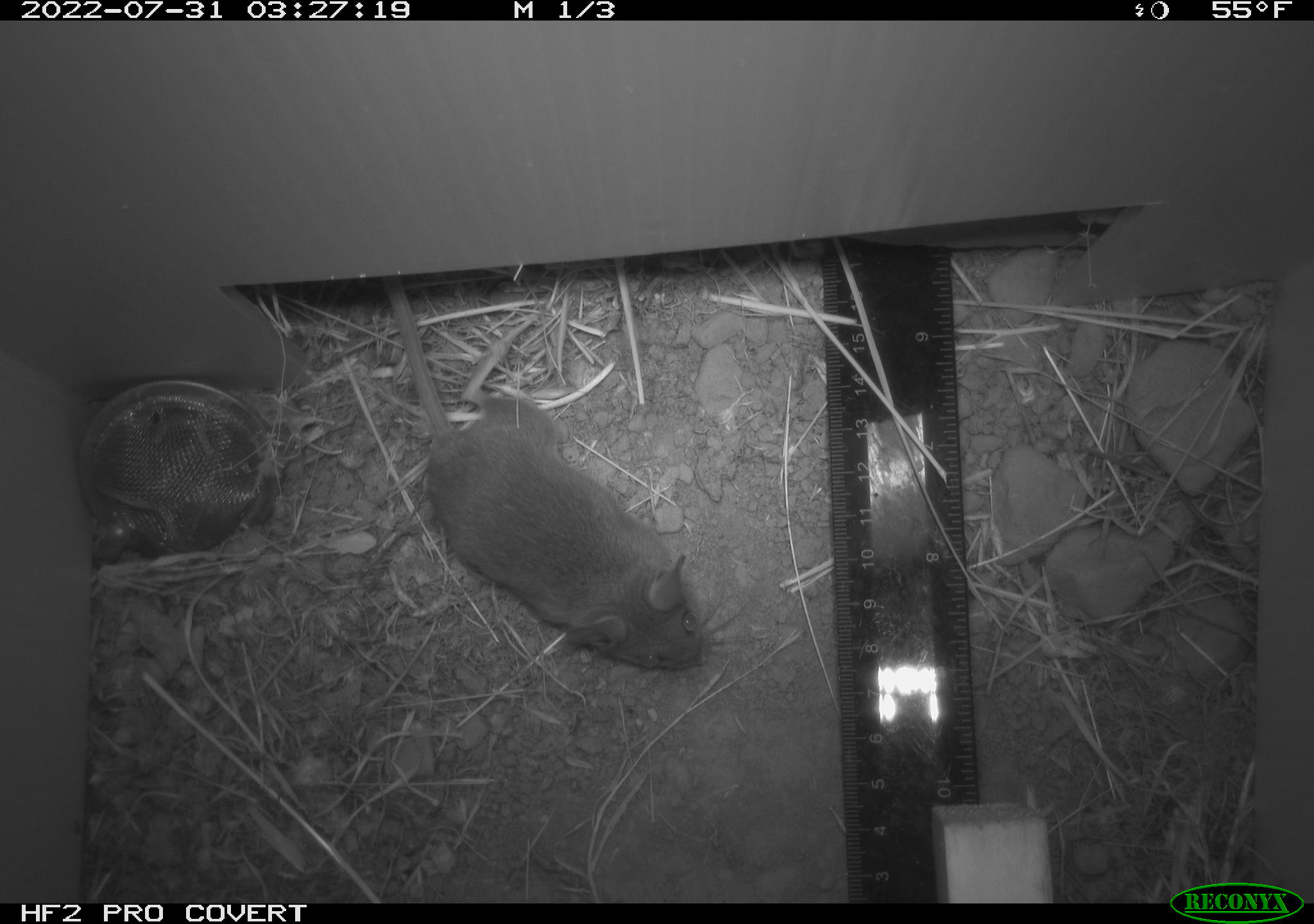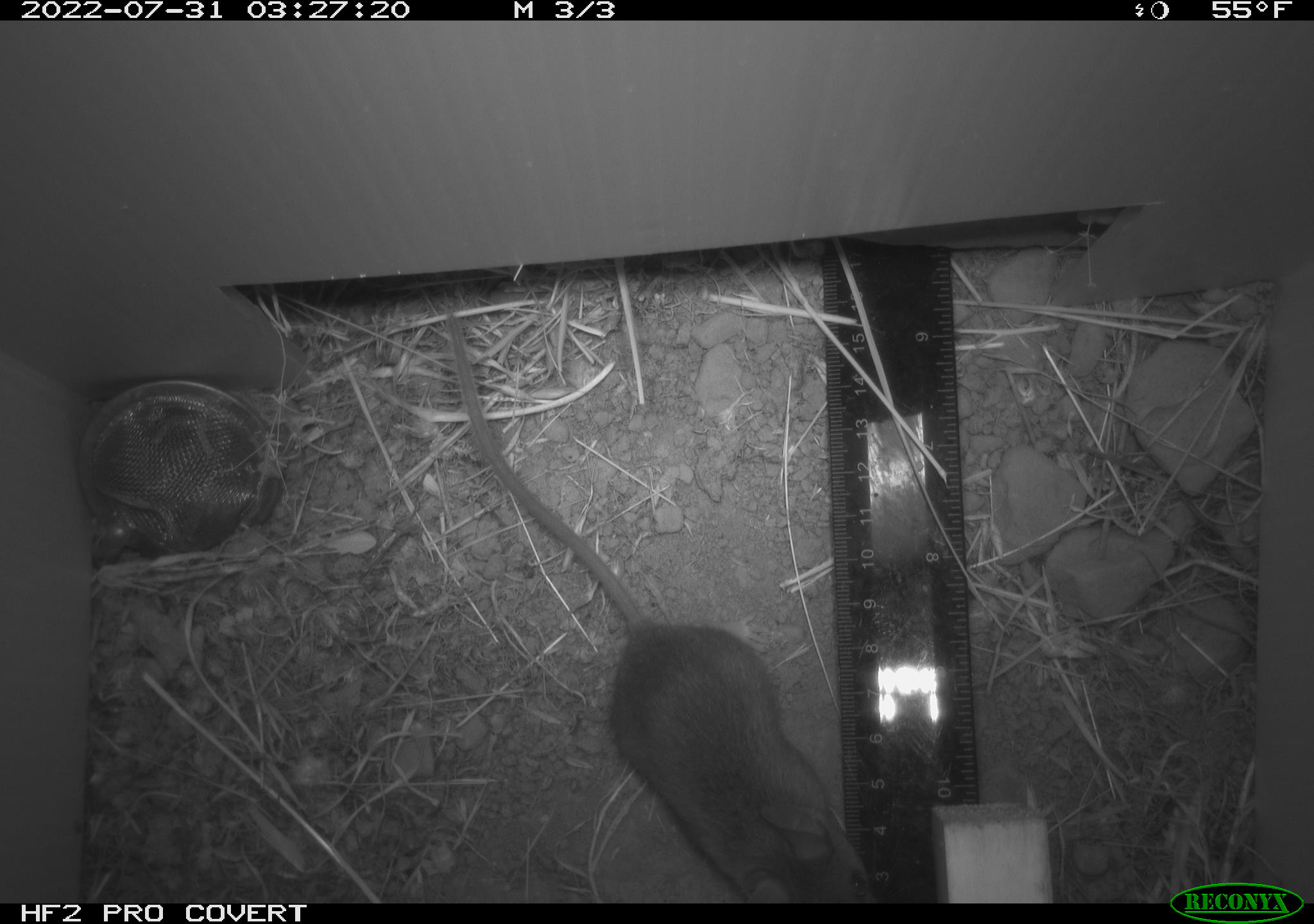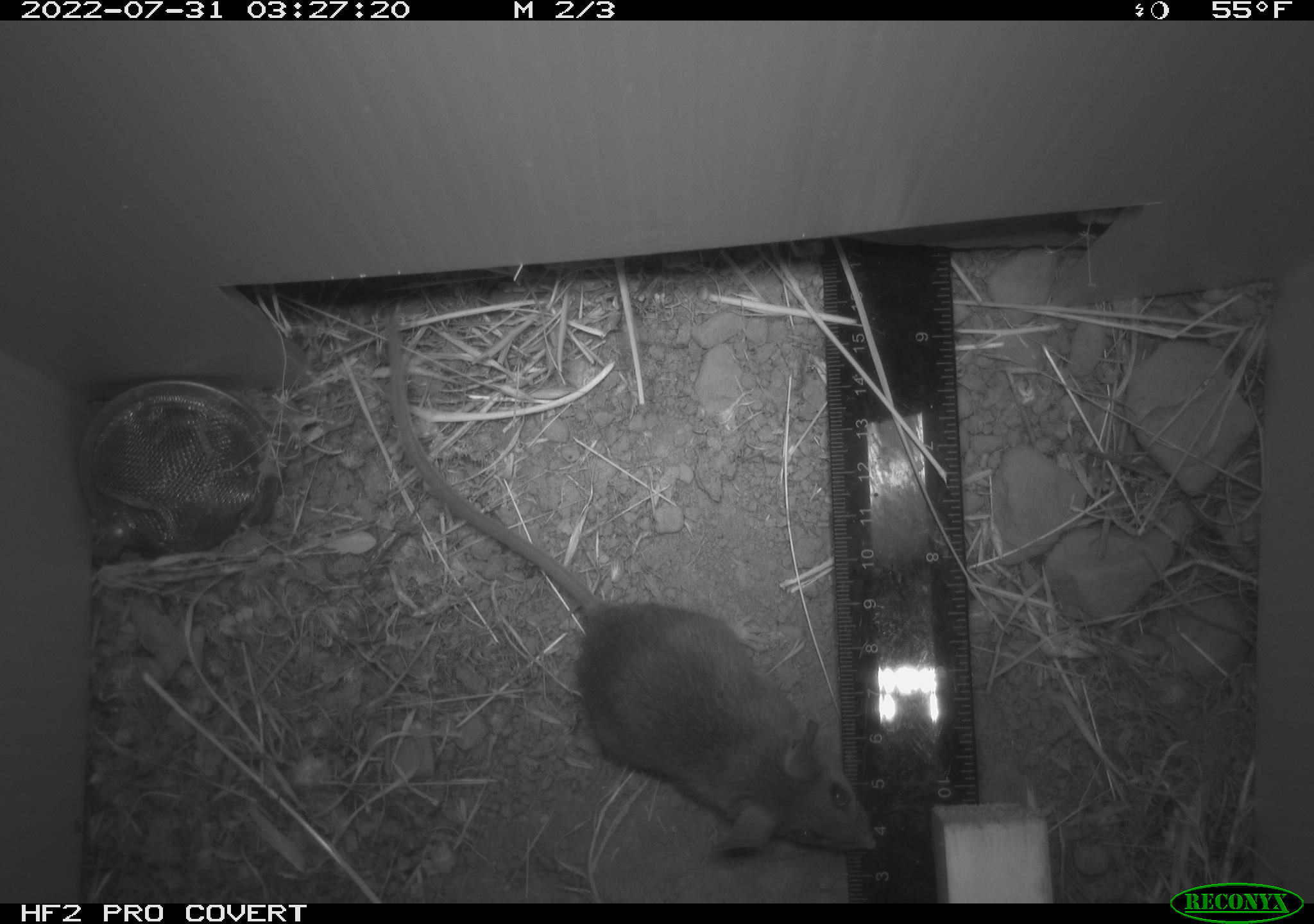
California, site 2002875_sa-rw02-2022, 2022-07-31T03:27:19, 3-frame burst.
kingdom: Animalia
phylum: Chordata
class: Mammalia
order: Rodentia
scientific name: Rodentia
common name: mouse species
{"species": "mouse species (Rodentia)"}